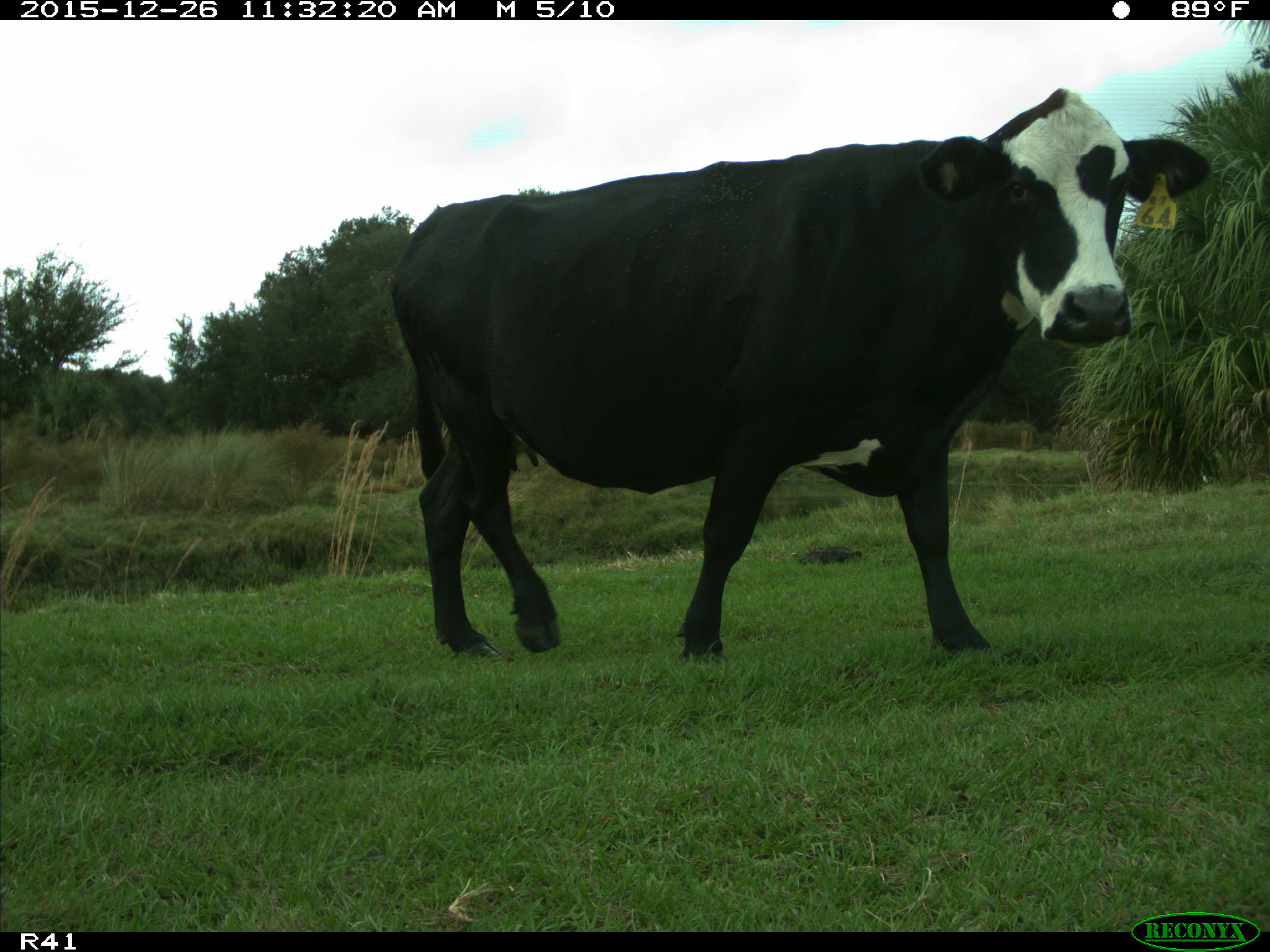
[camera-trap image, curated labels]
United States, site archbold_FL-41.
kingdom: Animalia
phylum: Chordata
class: Mammalia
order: Artiodactyla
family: Bovidae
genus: Bos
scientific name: Bos taurus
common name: domestic cow